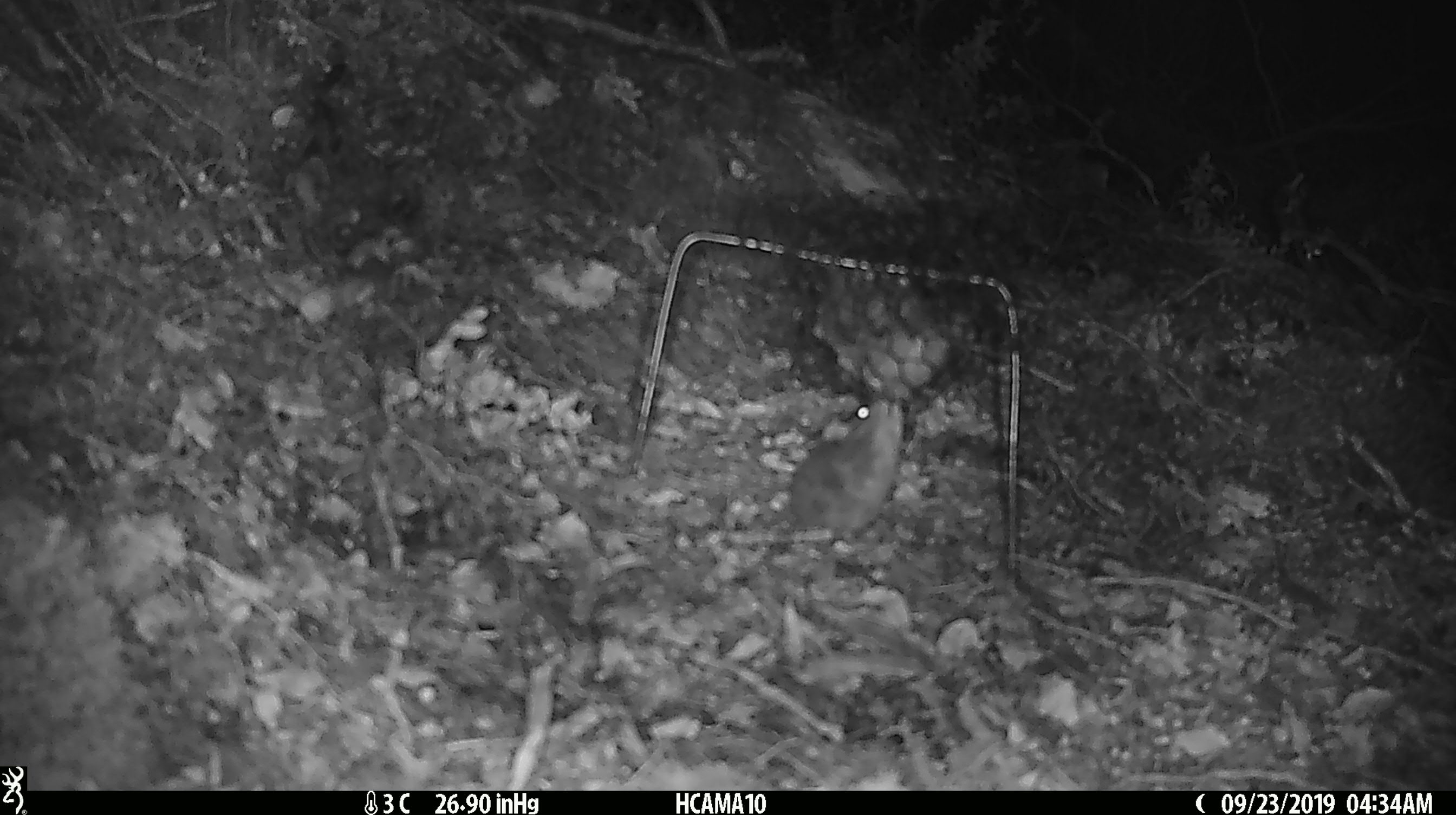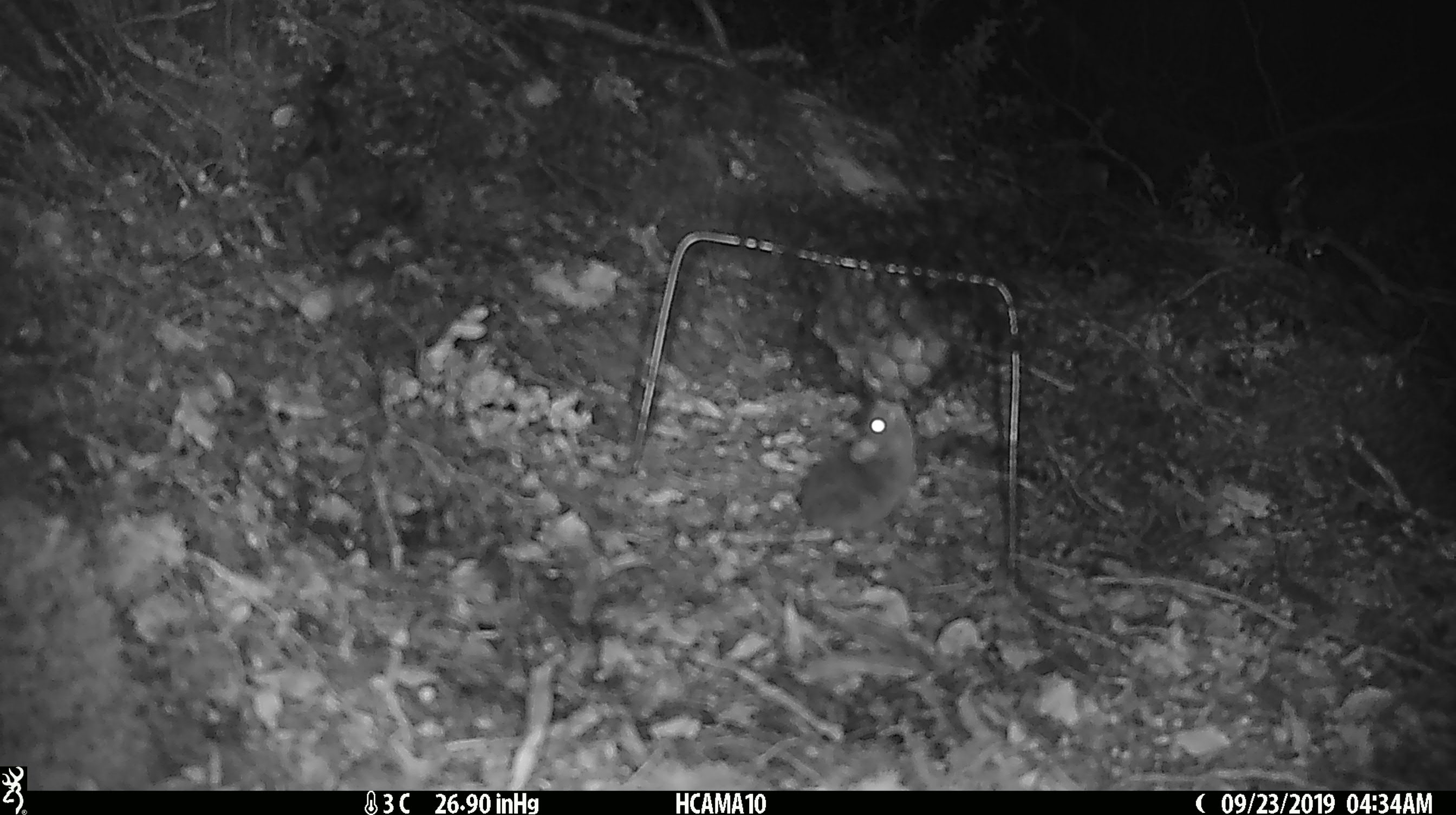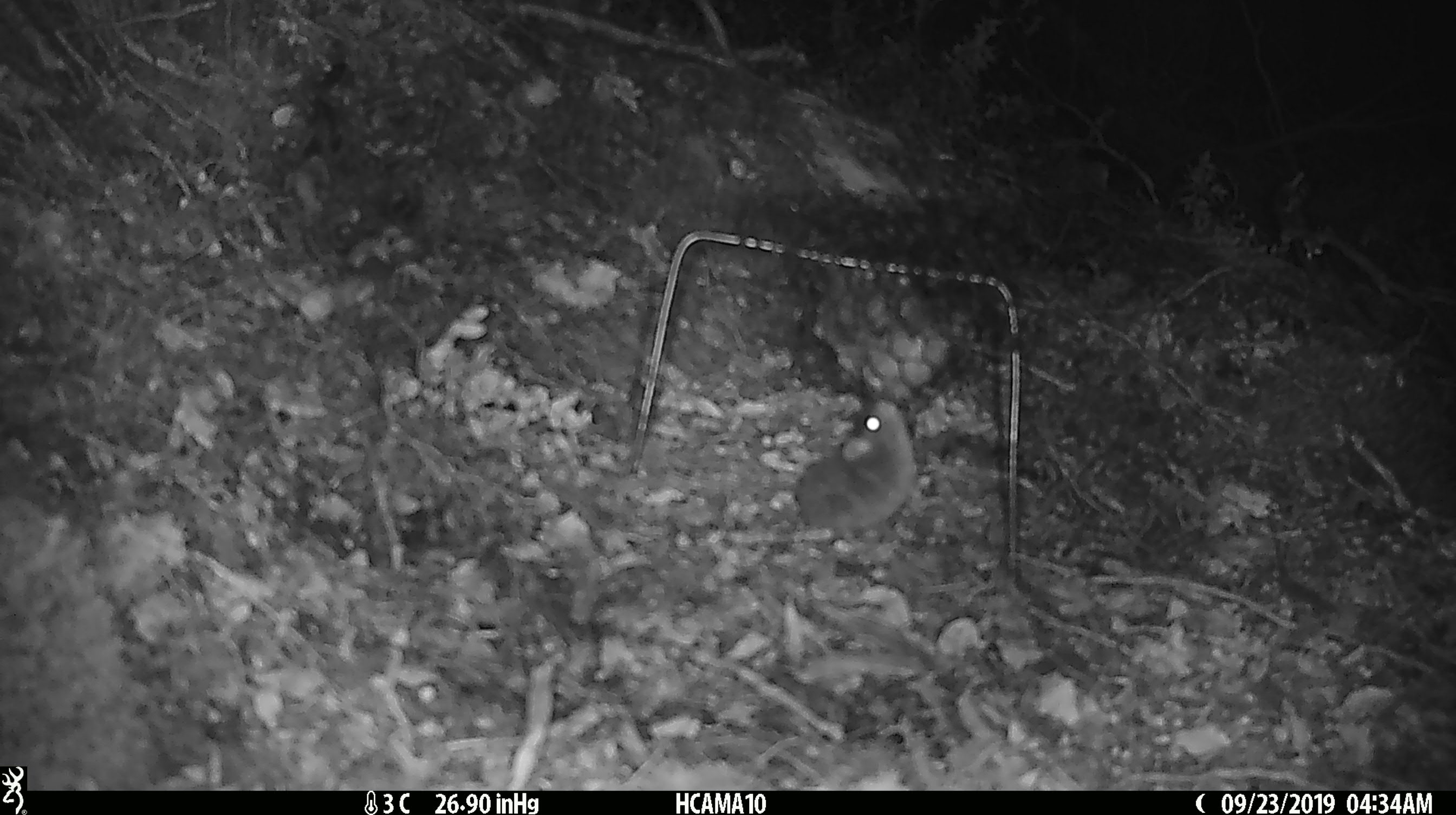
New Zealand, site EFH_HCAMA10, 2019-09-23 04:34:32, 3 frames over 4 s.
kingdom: Animalia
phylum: Chordata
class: Mammalia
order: Rodentia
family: Muridae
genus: Mus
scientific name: Mus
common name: mouse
Mouse (Mus).